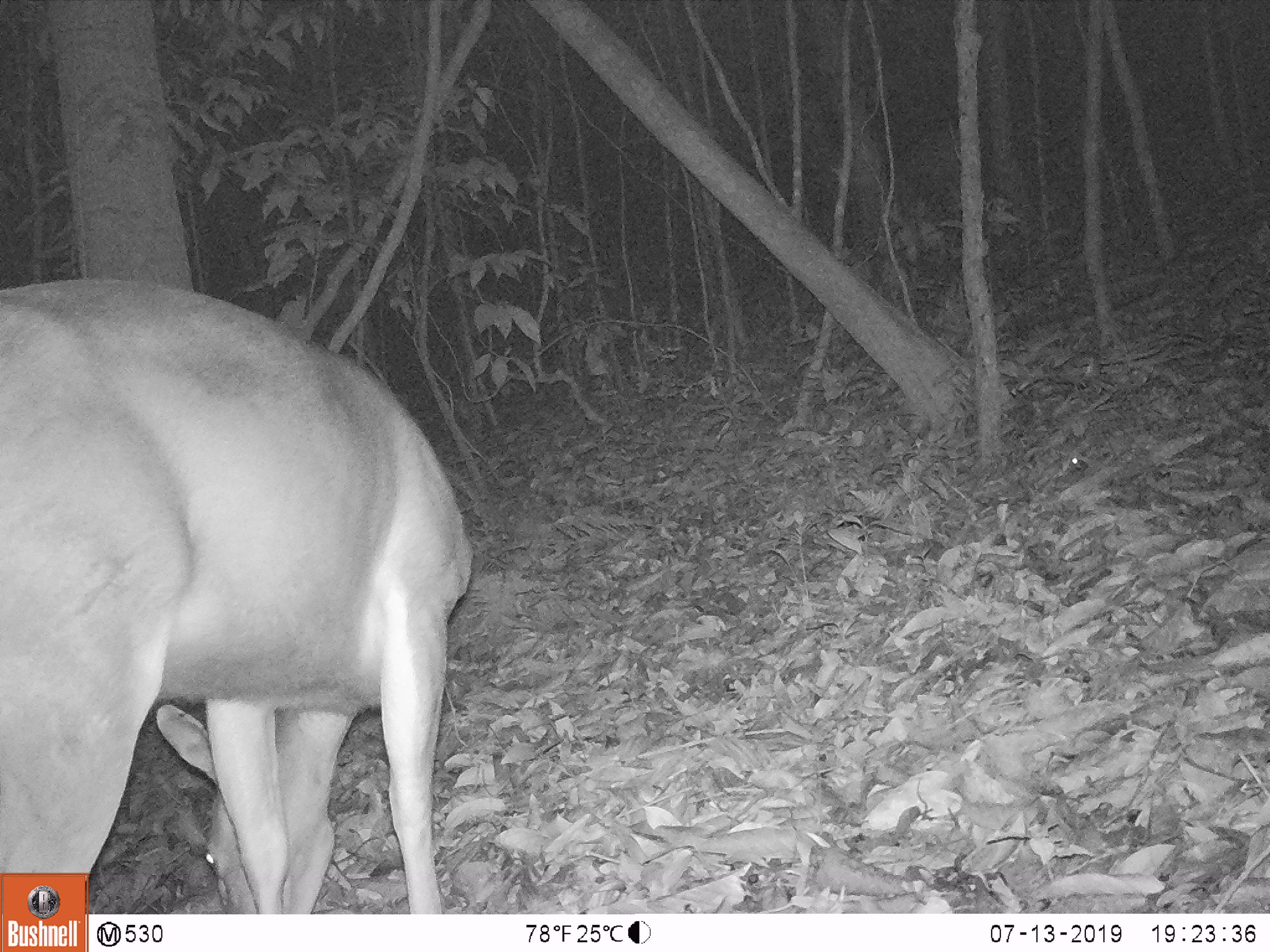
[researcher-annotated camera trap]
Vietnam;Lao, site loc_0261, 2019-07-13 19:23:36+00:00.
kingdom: Animalia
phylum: Chordata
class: Mammalia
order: Artiodactyla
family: Cervidae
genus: Rusa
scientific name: Rusa unicolor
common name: sambar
Sambar (Rusa unicolor). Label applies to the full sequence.